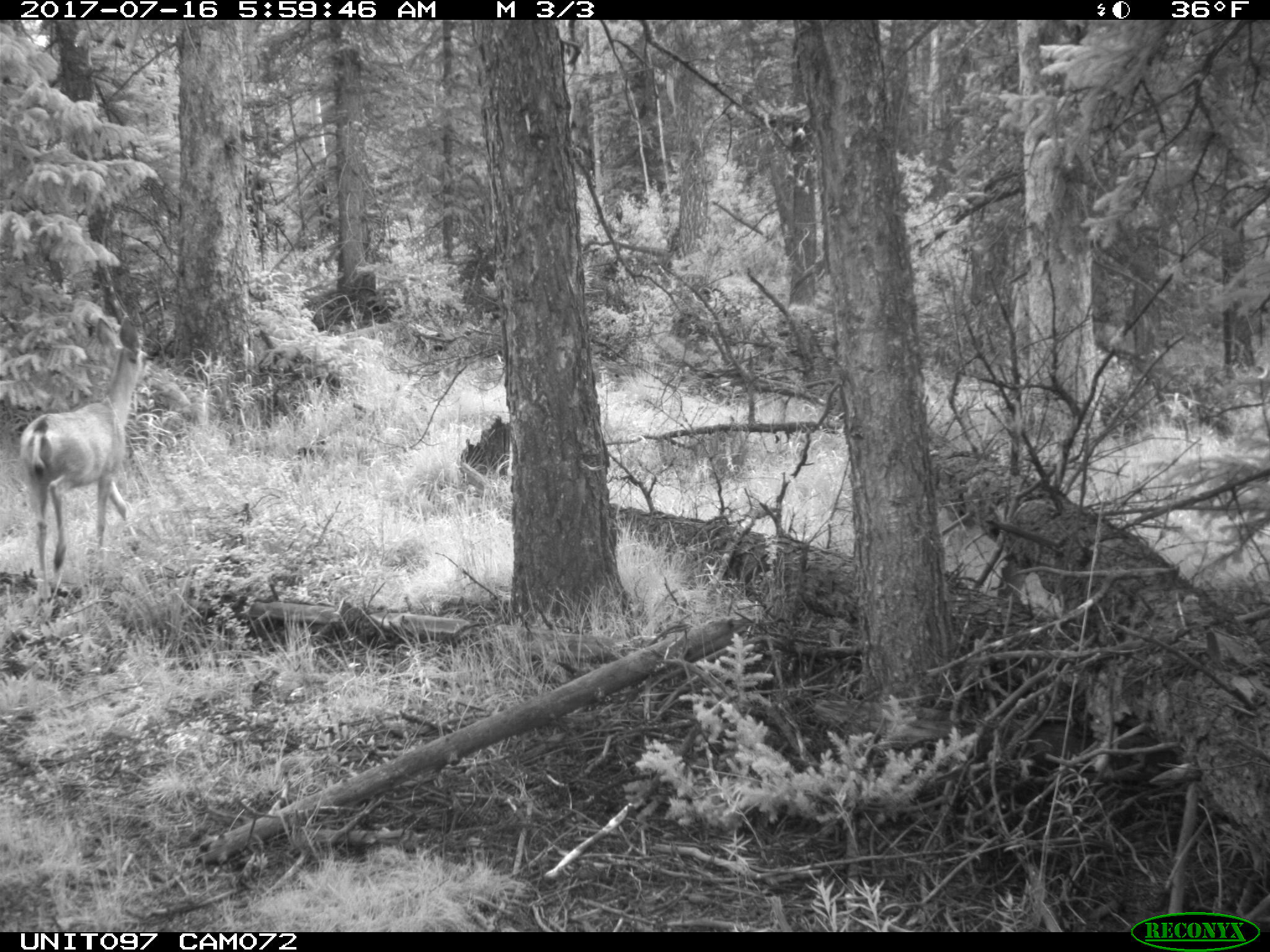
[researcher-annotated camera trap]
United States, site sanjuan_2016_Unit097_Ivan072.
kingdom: Animalia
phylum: Chordata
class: Mammalia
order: Artiodactyla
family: Cervidae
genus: Odocoileus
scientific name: Odocoileus hemionus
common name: mule deer